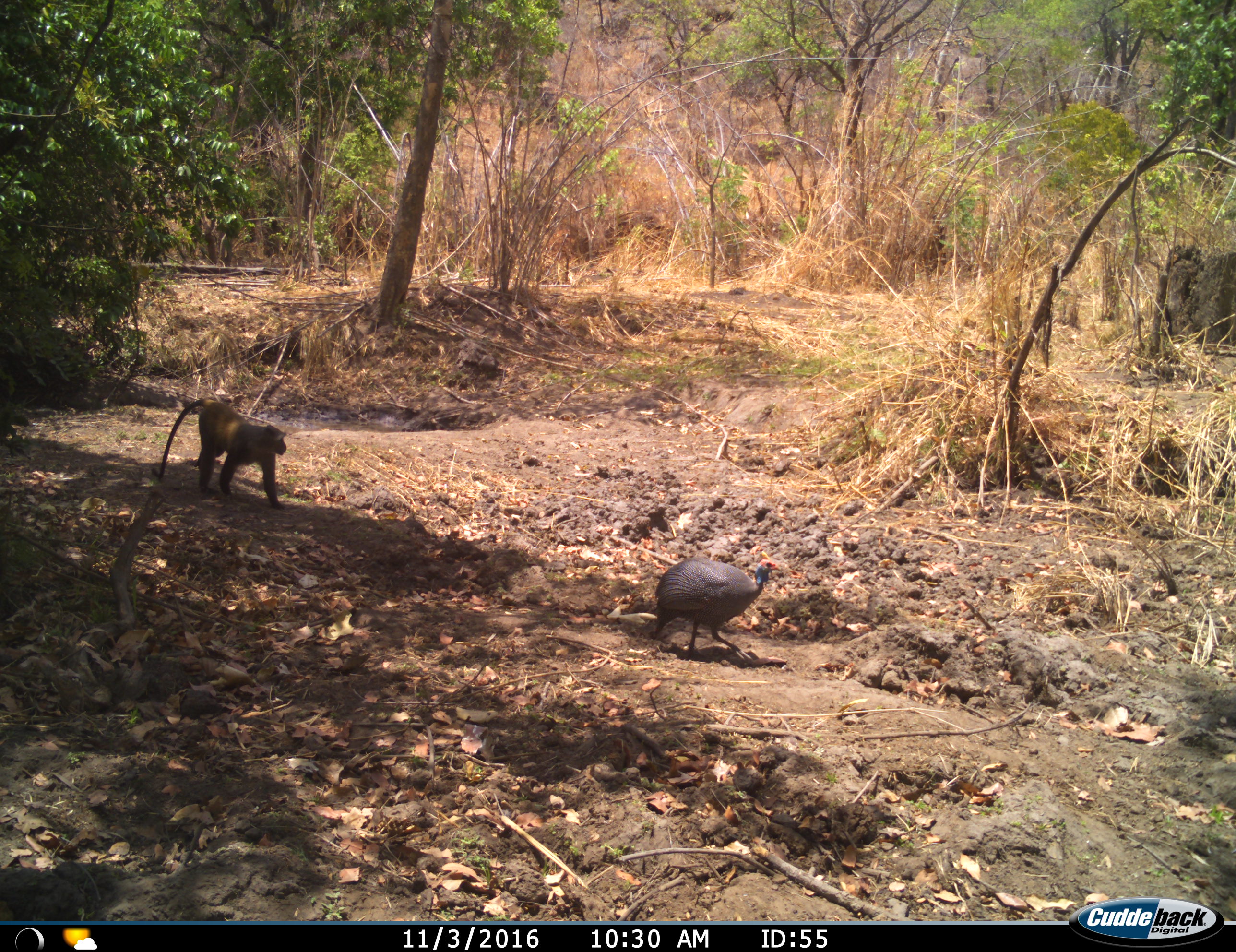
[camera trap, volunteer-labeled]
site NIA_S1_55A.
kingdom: Animalia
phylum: Chordata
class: Mammalia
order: Primates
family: Cercopithecidae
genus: Papio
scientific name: Papio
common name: baboon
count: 1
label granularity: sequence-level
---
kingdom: Animalia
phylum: Chordata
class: Aves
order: Galliformes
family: Numididae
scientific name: Numididae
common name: guineafowl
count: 1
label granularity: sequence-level